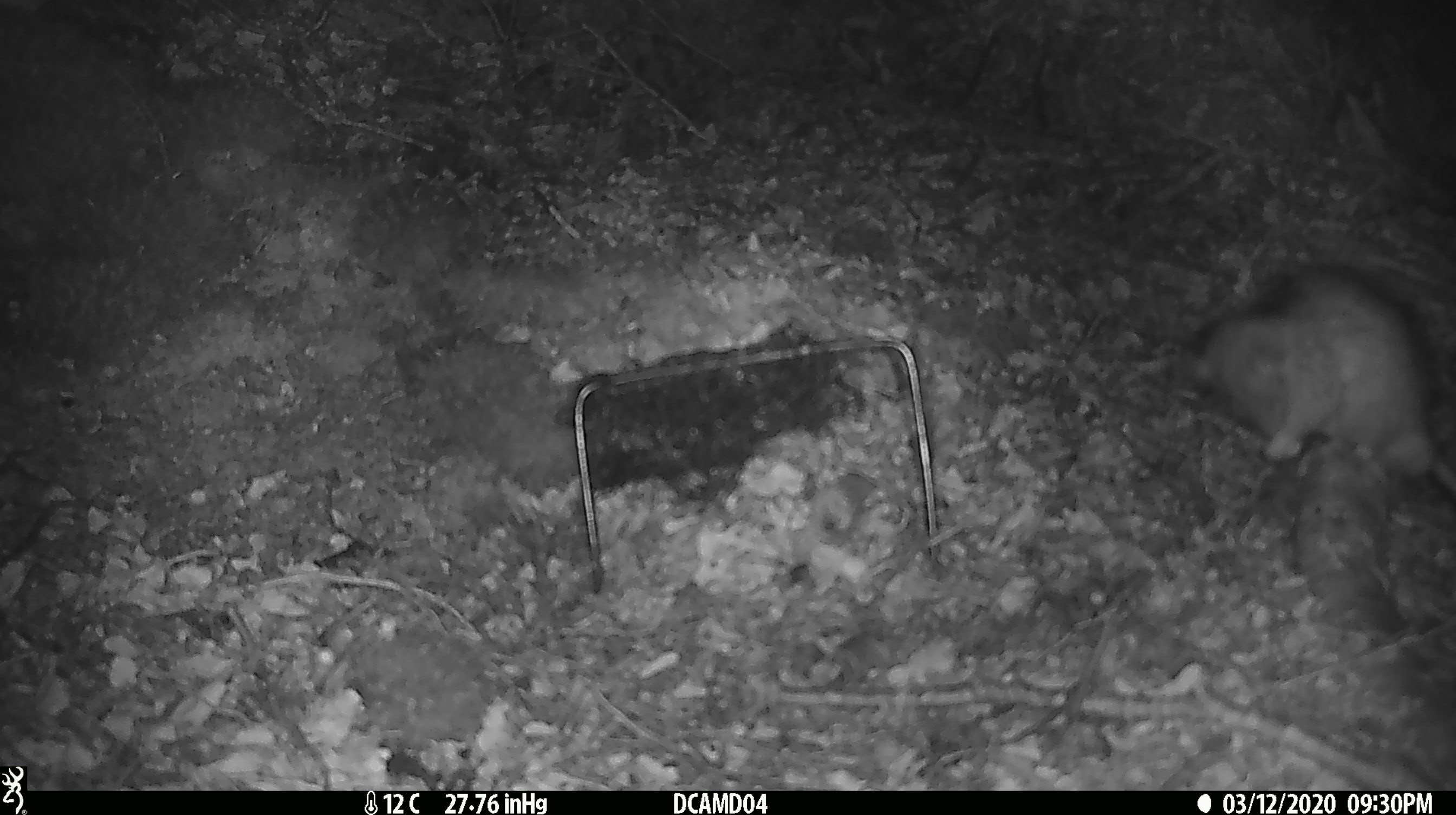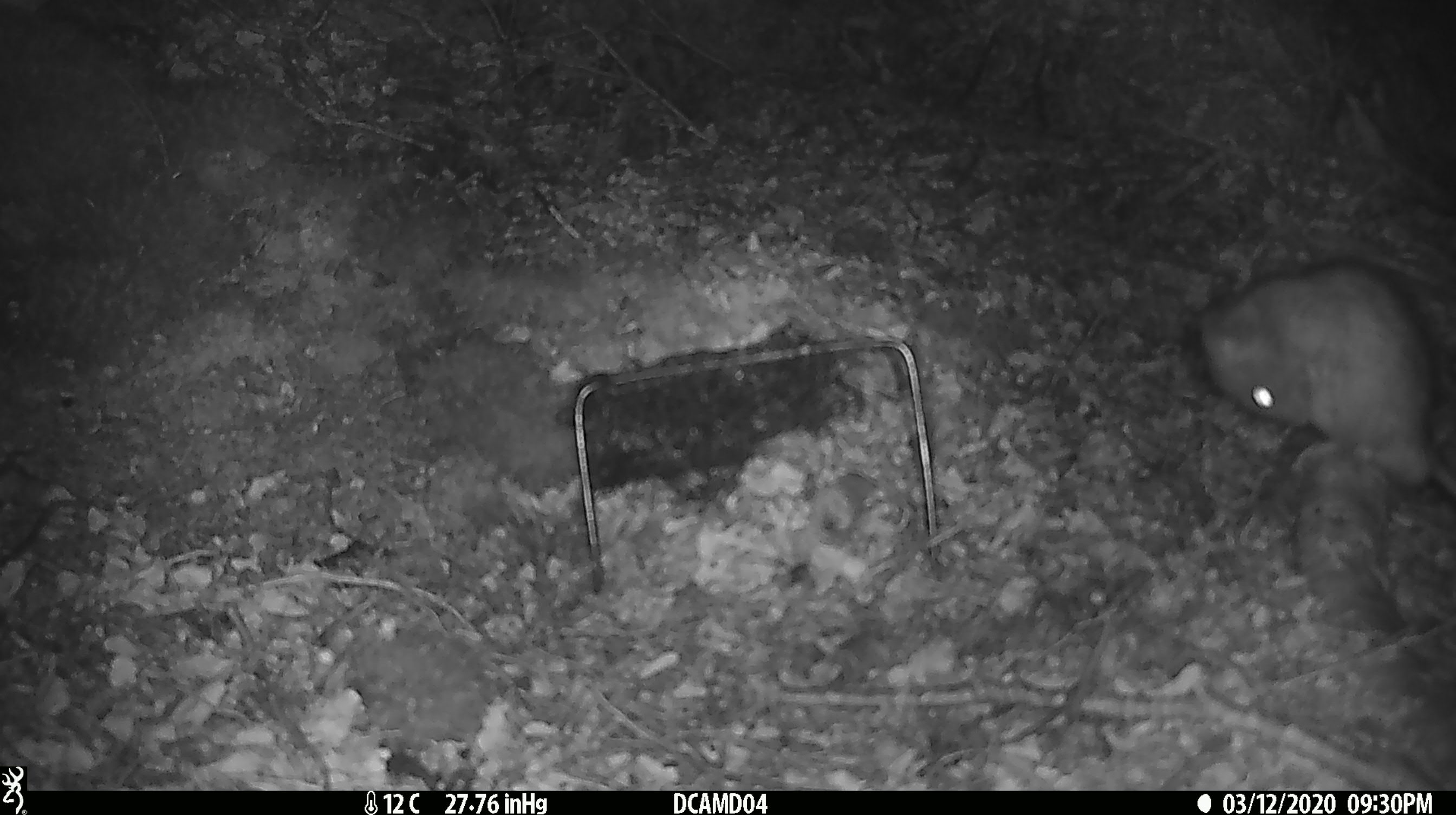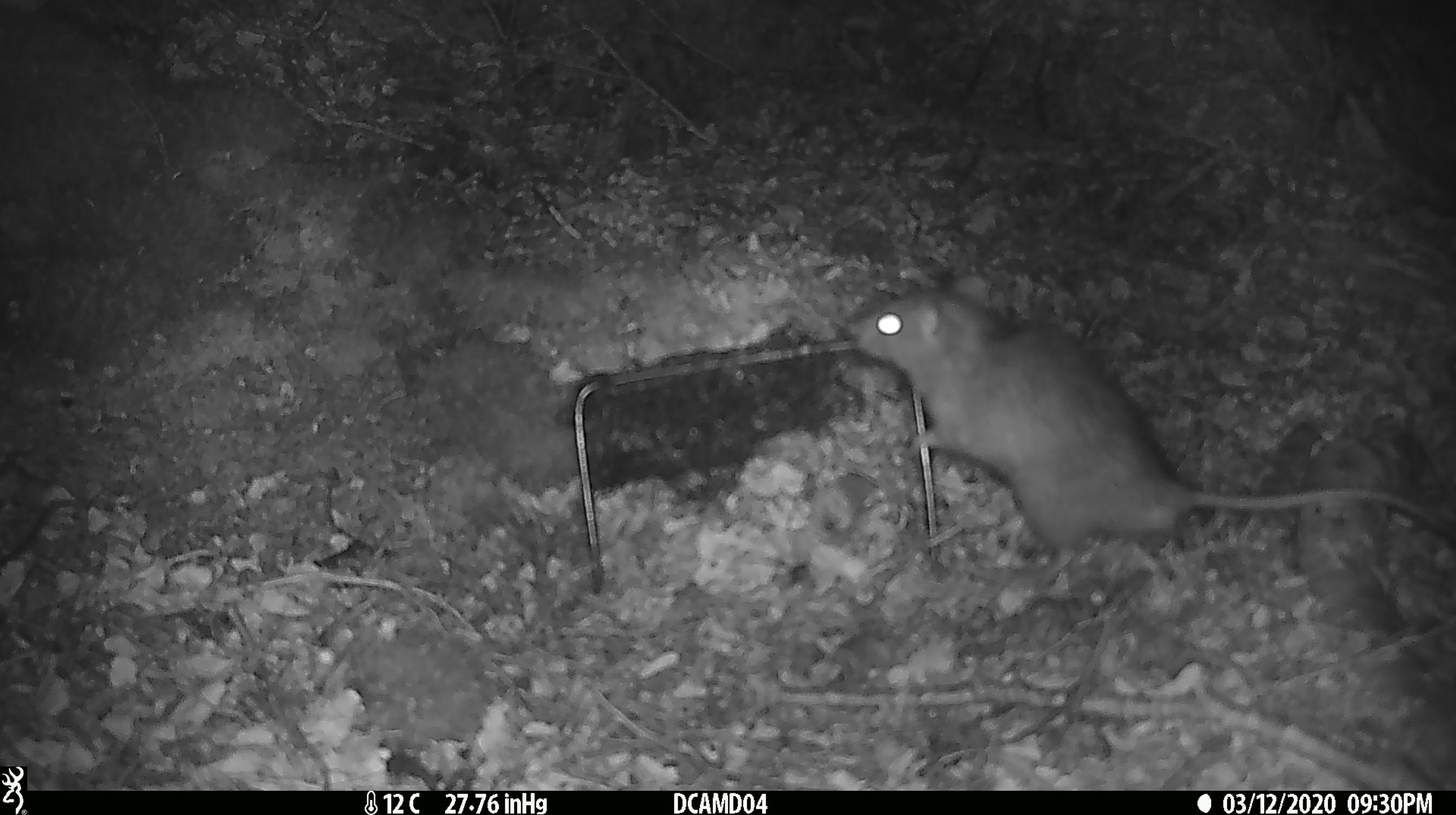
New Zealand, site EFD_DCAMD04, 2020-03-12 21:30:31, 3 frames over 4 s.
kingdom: Animalia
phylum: Chordata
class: Mammalia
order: Rodentia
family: Muridae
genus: Rattus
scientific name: Rattus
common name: rat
Rat (Rattus).